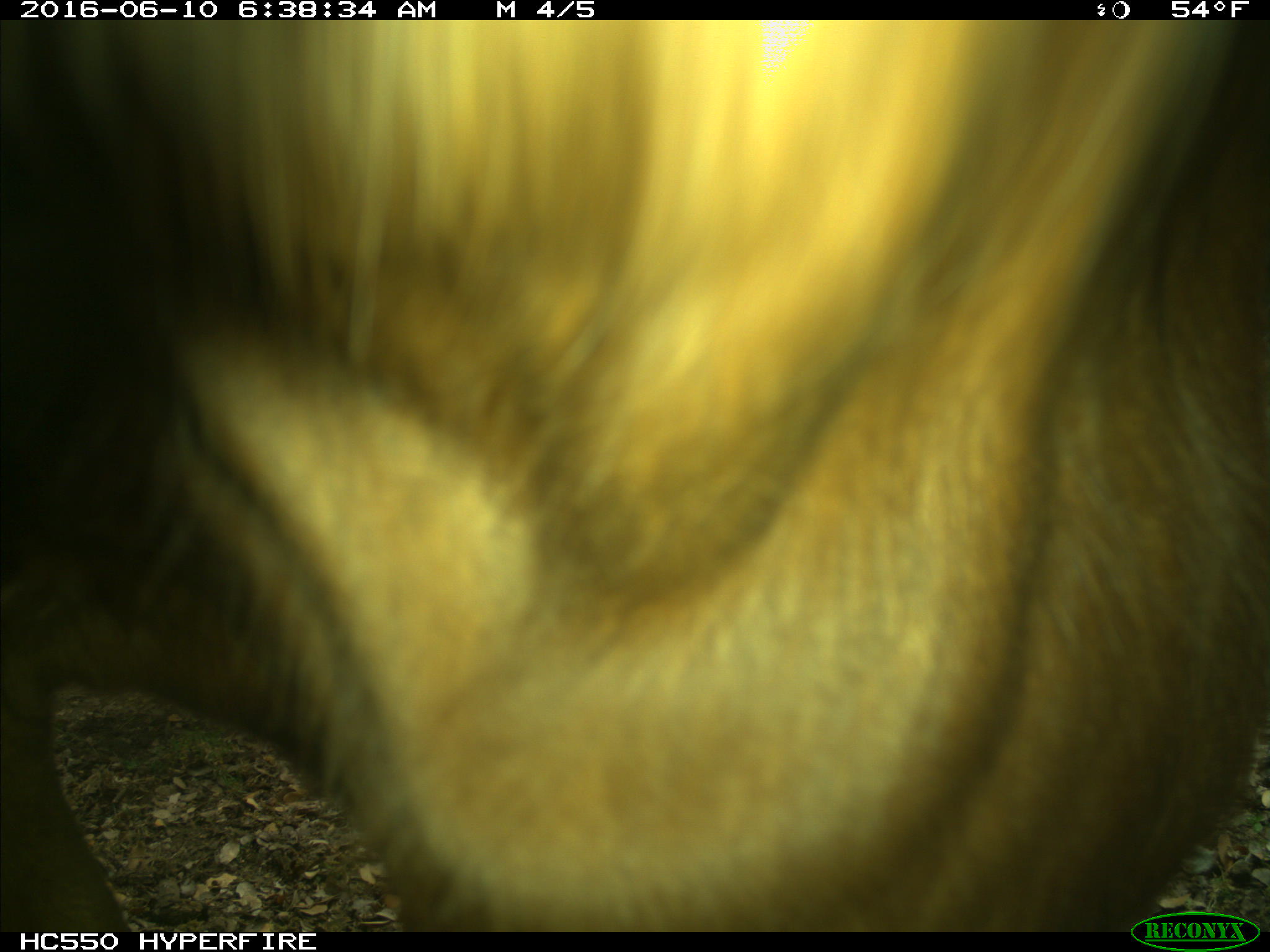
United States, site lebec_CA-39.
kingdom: Animalia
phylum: Chordata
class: Mammalia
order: Artiodactyla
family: Bovidae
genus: Bos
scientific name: Bos taurus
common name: domestic cow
Bos taurus (domestic cow).